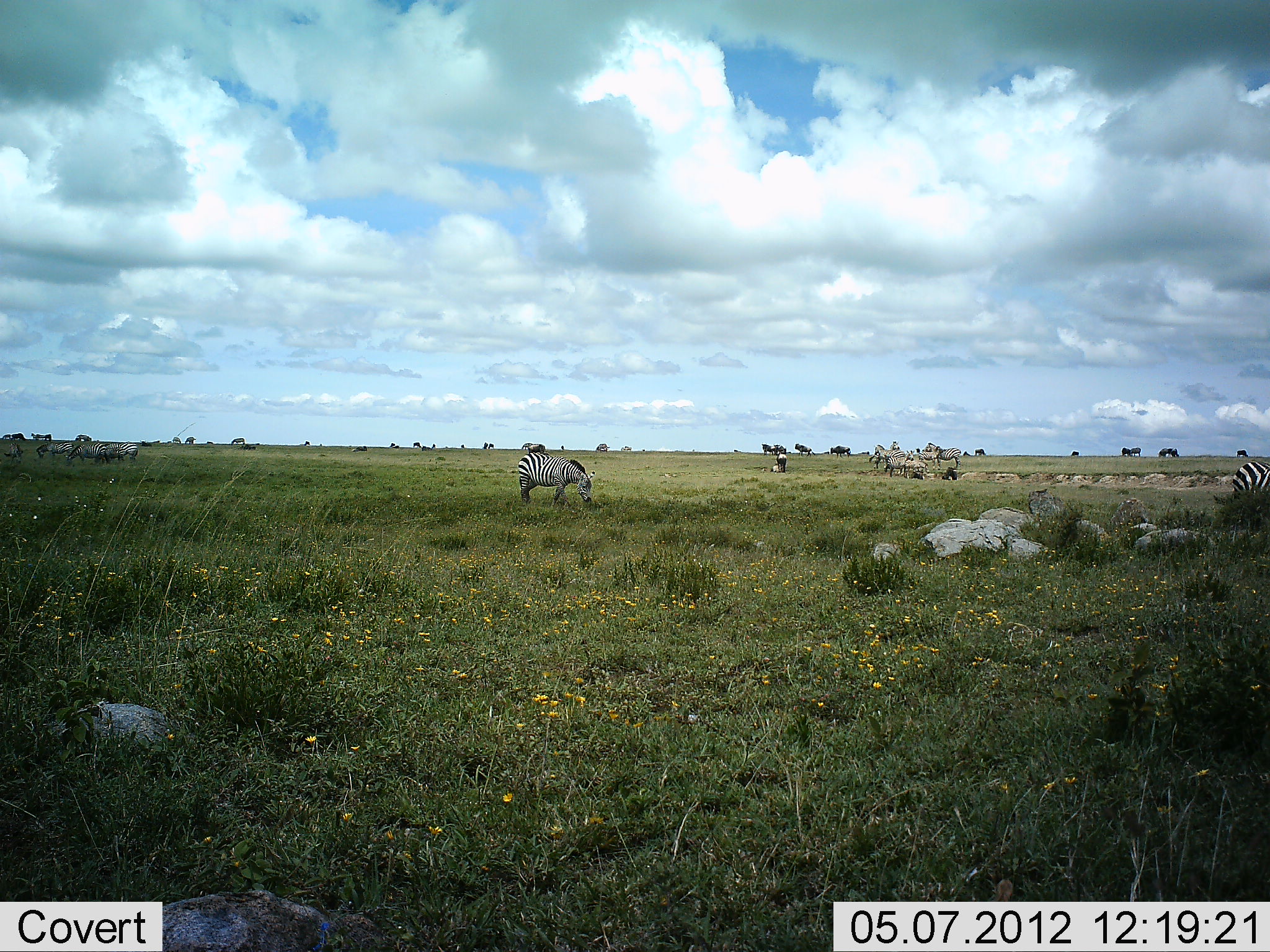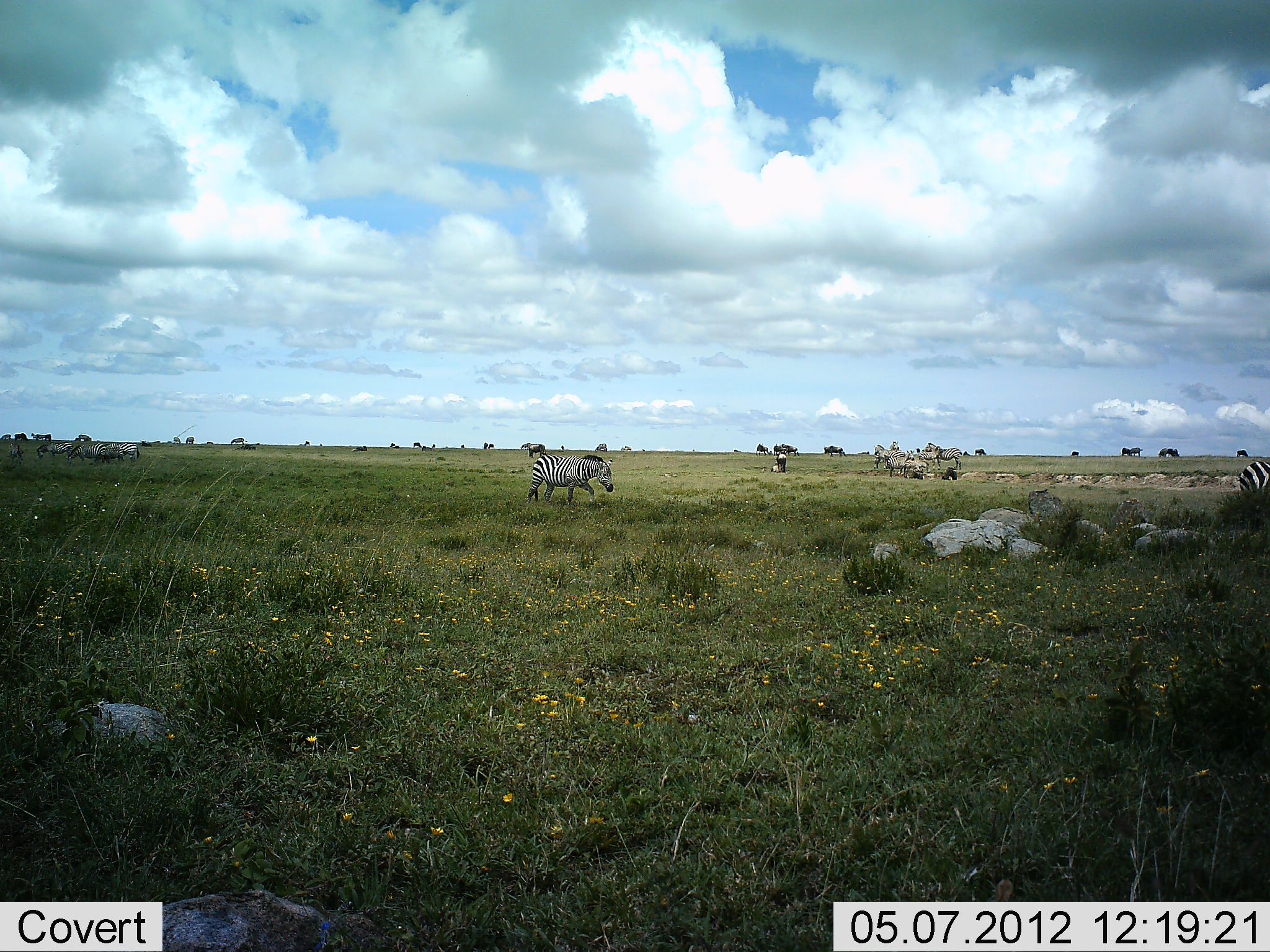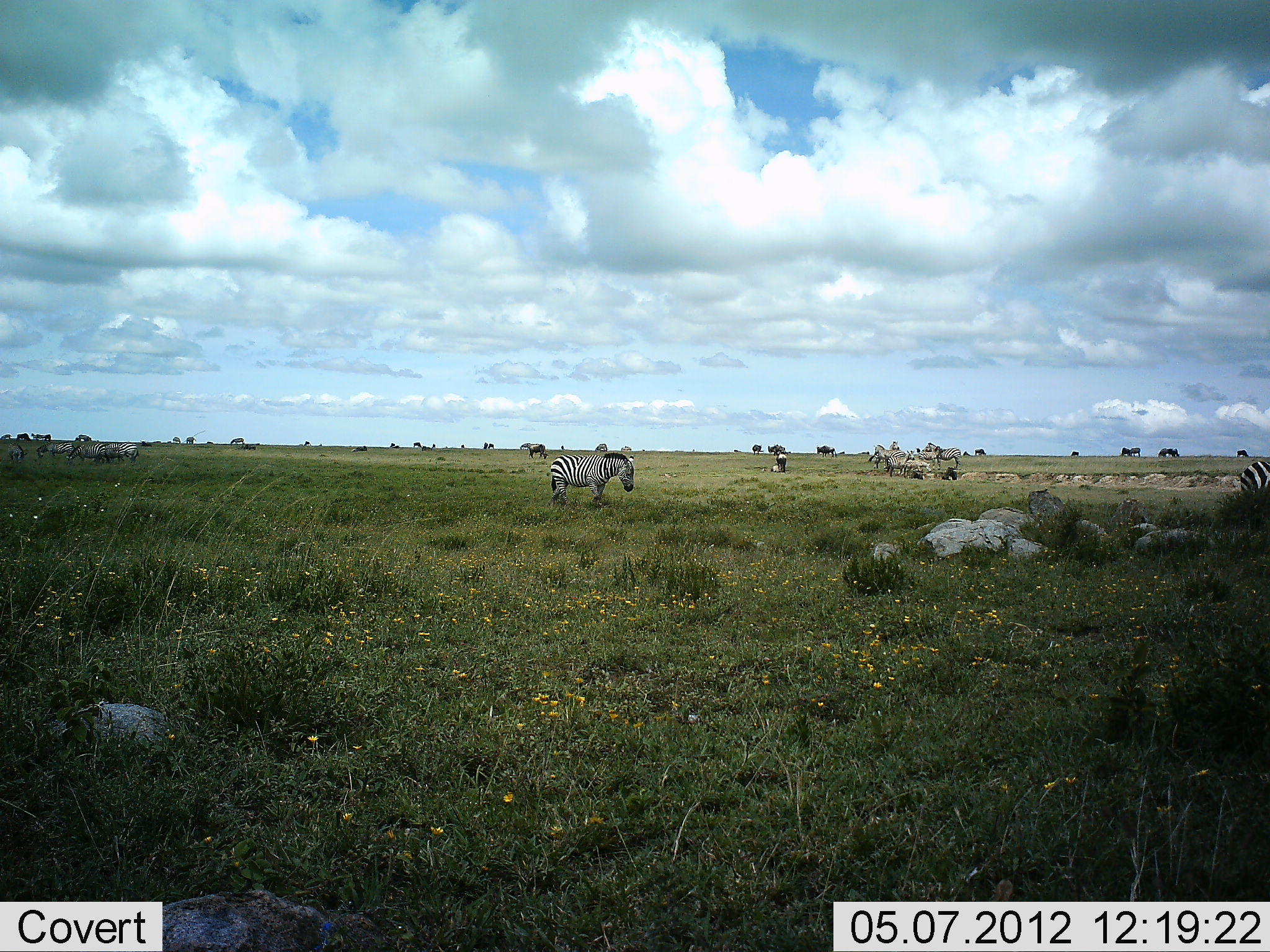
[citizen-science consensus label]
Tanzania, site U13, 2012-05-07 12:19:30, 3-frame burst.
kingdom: Animalia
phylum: Chordata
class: Mammalia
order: Perissodactyla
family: Equidae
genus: Equus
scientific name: Equus quagga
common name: plains zebra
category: zebra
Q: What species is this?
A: Zebra (plains zebra) (Equus quagga).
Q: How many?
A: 10.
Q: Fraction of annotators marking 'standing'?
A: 65%.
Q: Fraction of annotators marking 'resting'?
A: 0%.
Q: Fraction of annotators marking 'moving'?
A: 5%.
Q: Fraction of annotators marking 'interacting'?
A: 5%.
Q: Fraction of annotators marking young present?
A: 0%.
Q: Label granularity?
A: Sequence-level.